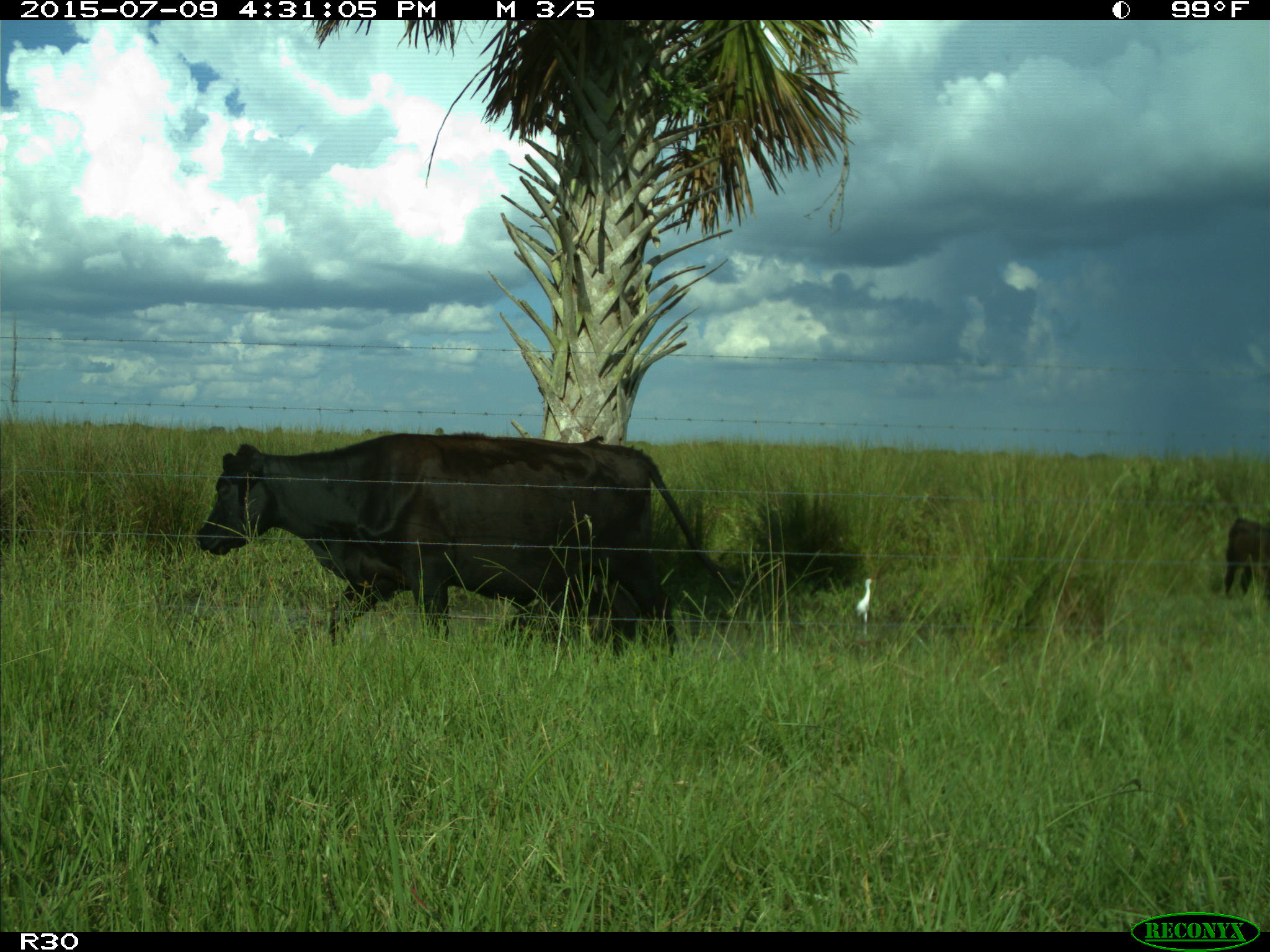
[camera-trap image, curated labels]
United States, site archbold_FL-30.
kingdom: Animalia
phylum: Chordata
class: Mammalia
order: Artiodactyla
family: Bovidae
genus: Bos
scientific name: Bos taurus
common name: domestic cow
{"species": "Bos taurus (domestic cow)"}